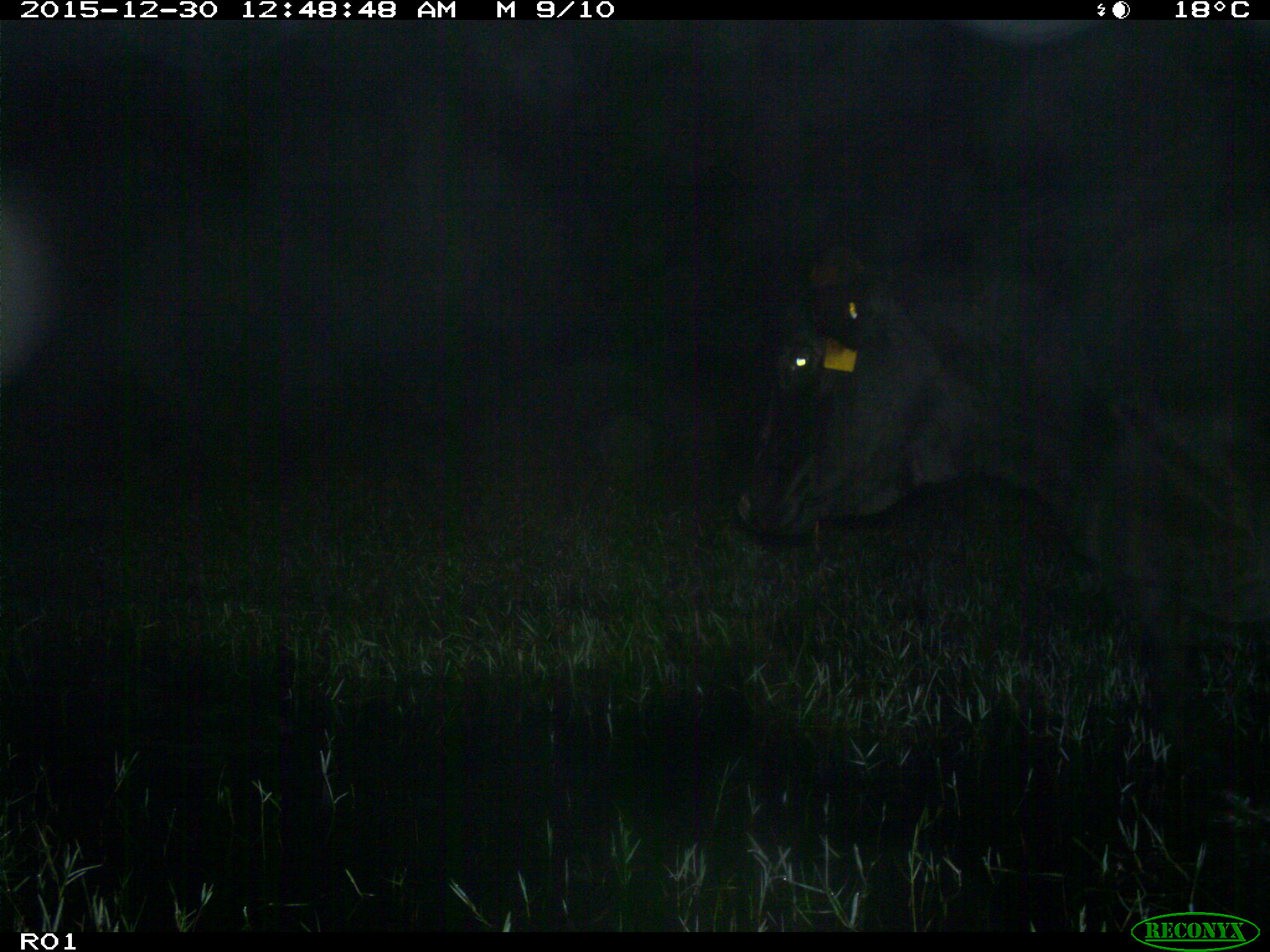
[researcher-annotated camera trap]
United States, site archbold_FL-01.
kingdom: Animalia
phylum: Chordata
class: Mammalia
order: Artiodactyla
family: Bovidae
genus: Bos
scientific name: Bos taurus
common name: domestic cow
Bos taurus (domestic cow).